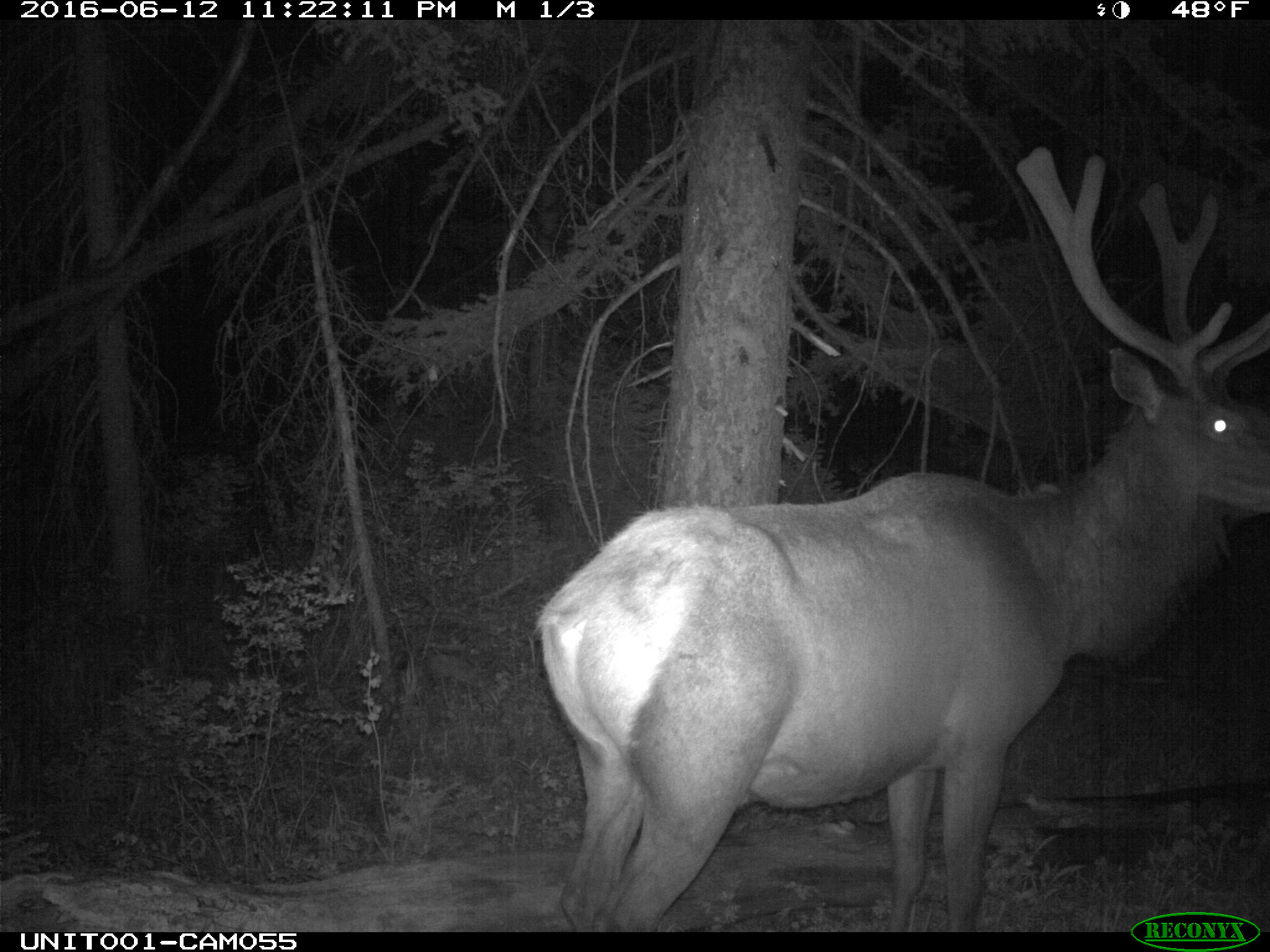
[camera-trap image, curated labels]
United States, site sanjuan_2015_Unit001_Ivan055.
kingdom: Animalia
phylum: Chordata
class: Mammalia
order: Artiodactyla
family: Cervidae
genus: Cervus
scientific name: Cervus elaphus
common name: red deer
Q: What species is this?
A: Cervus elaphus (red deer).